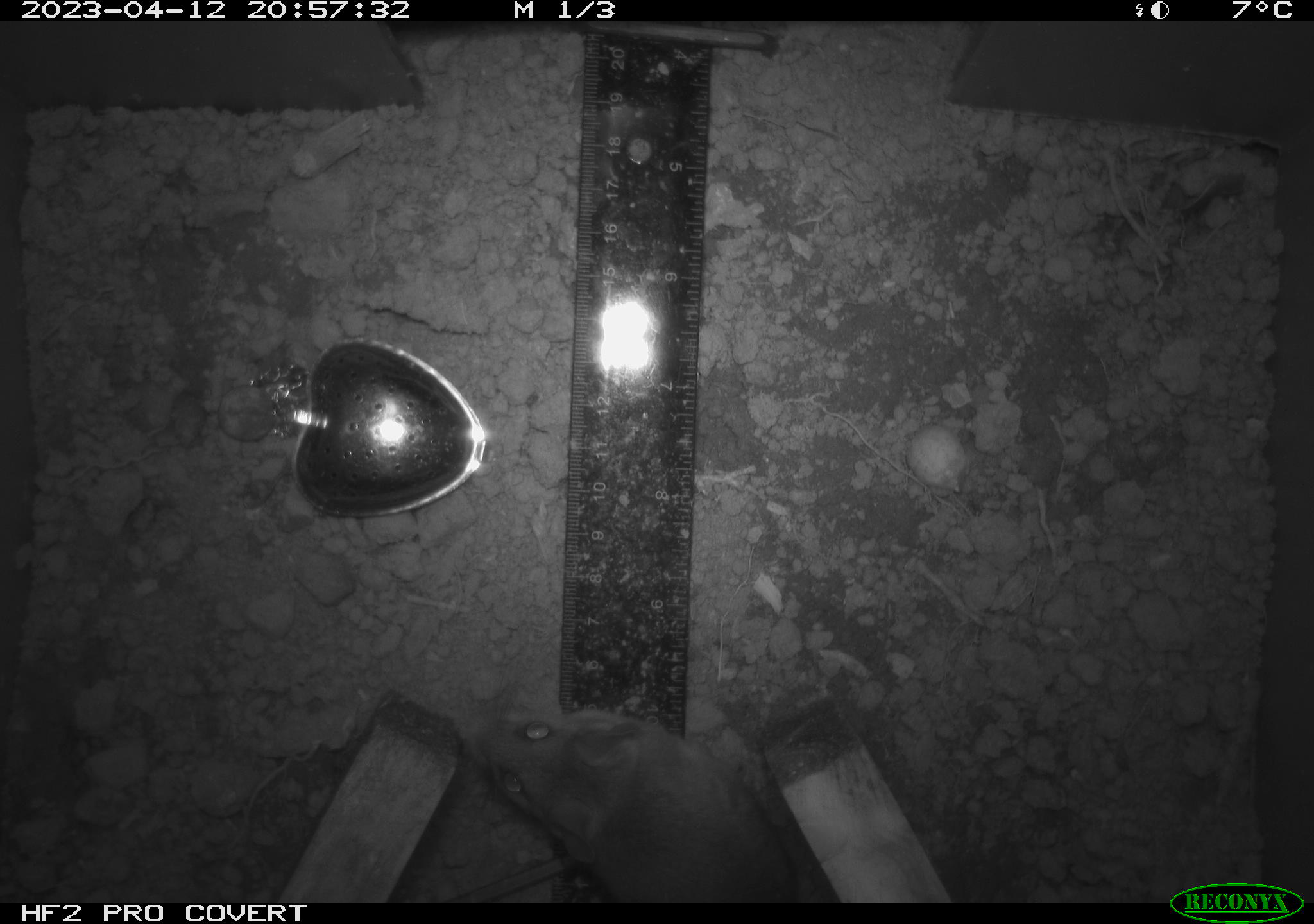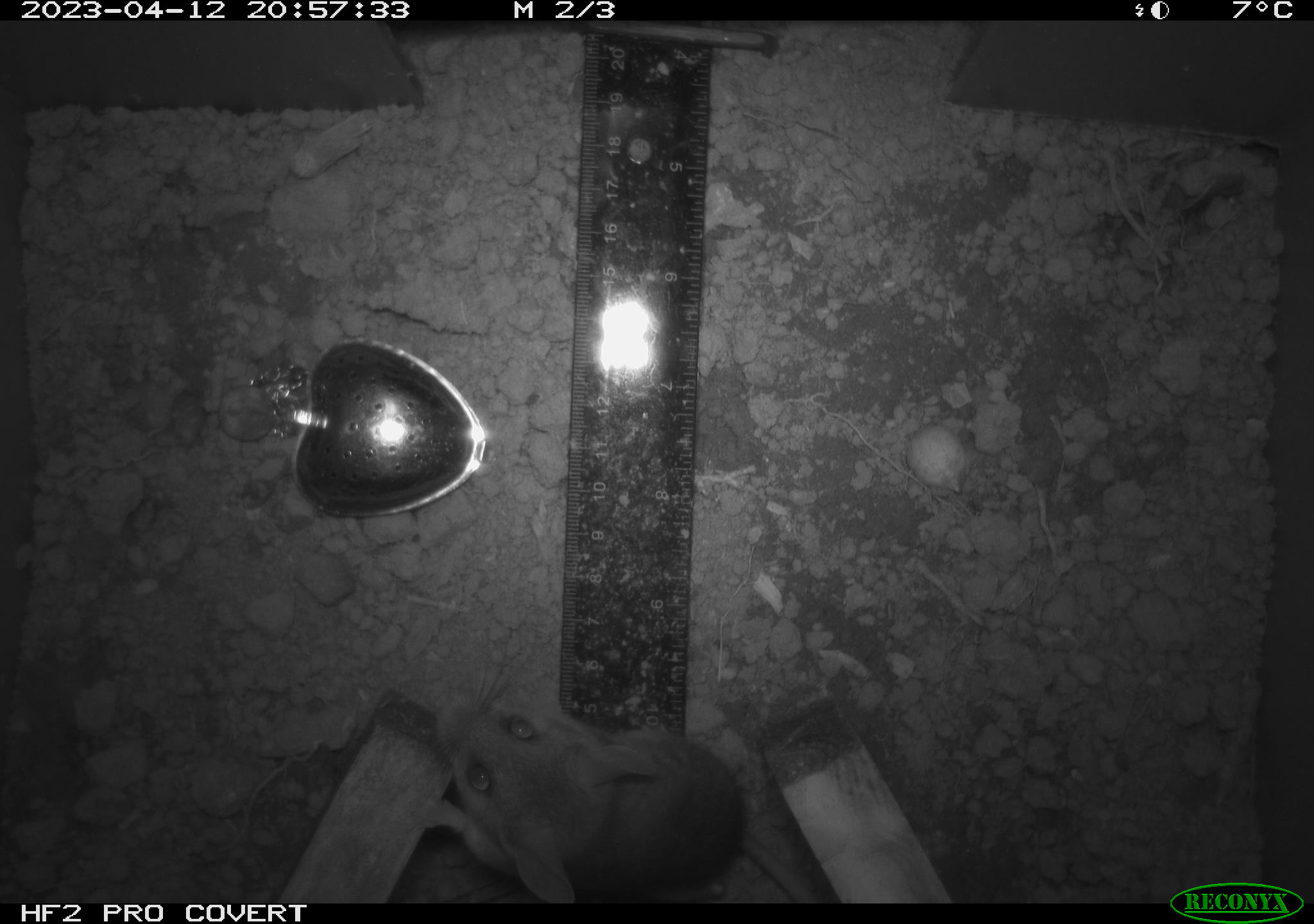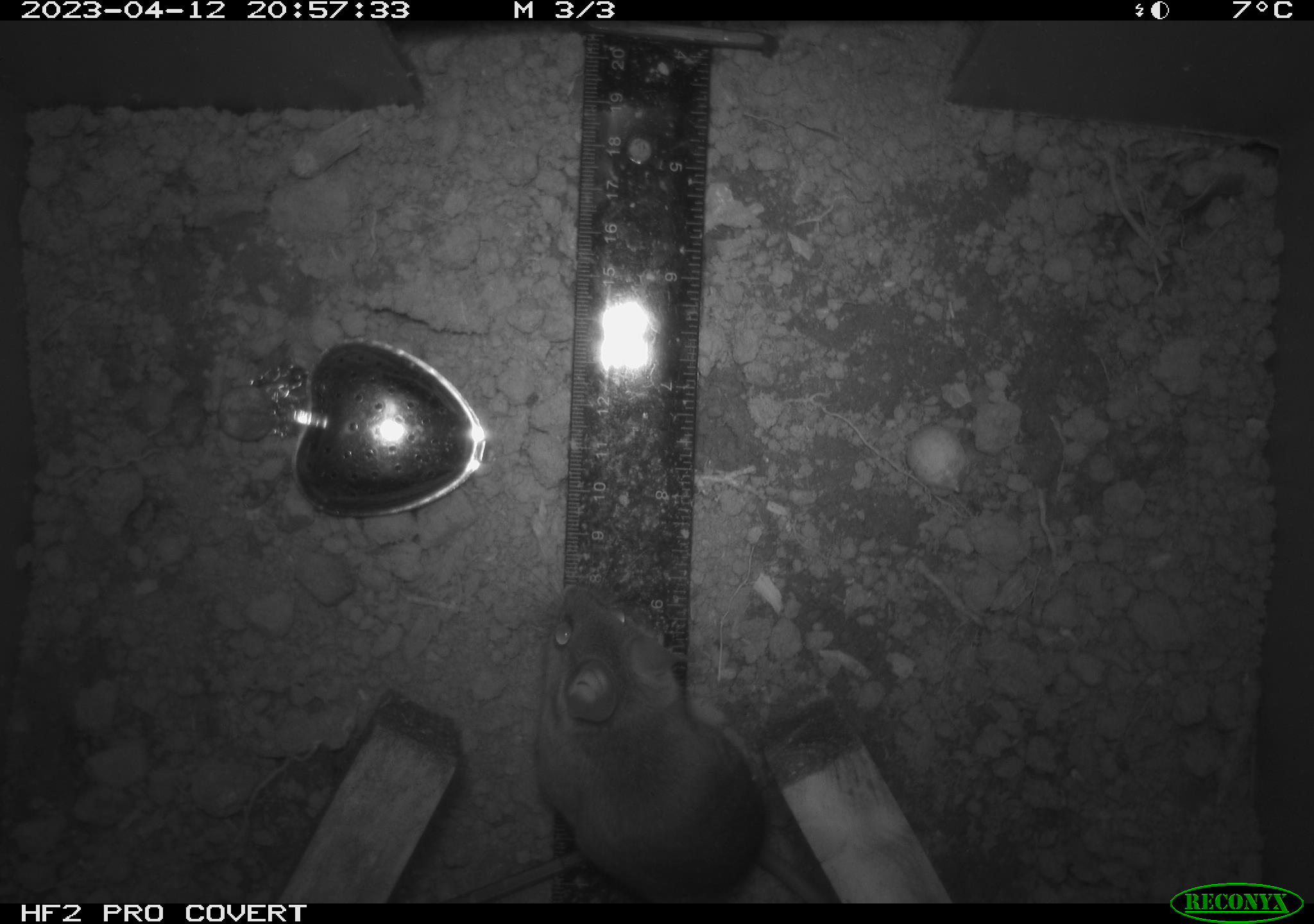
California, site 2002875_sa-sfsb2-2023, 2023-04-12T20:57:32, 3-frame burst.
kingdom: Animalia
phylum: Chordata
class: Mammalia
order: Rodentia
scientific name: Rodentia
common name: mouse species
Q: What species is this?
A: Mouse species (Rodentia).